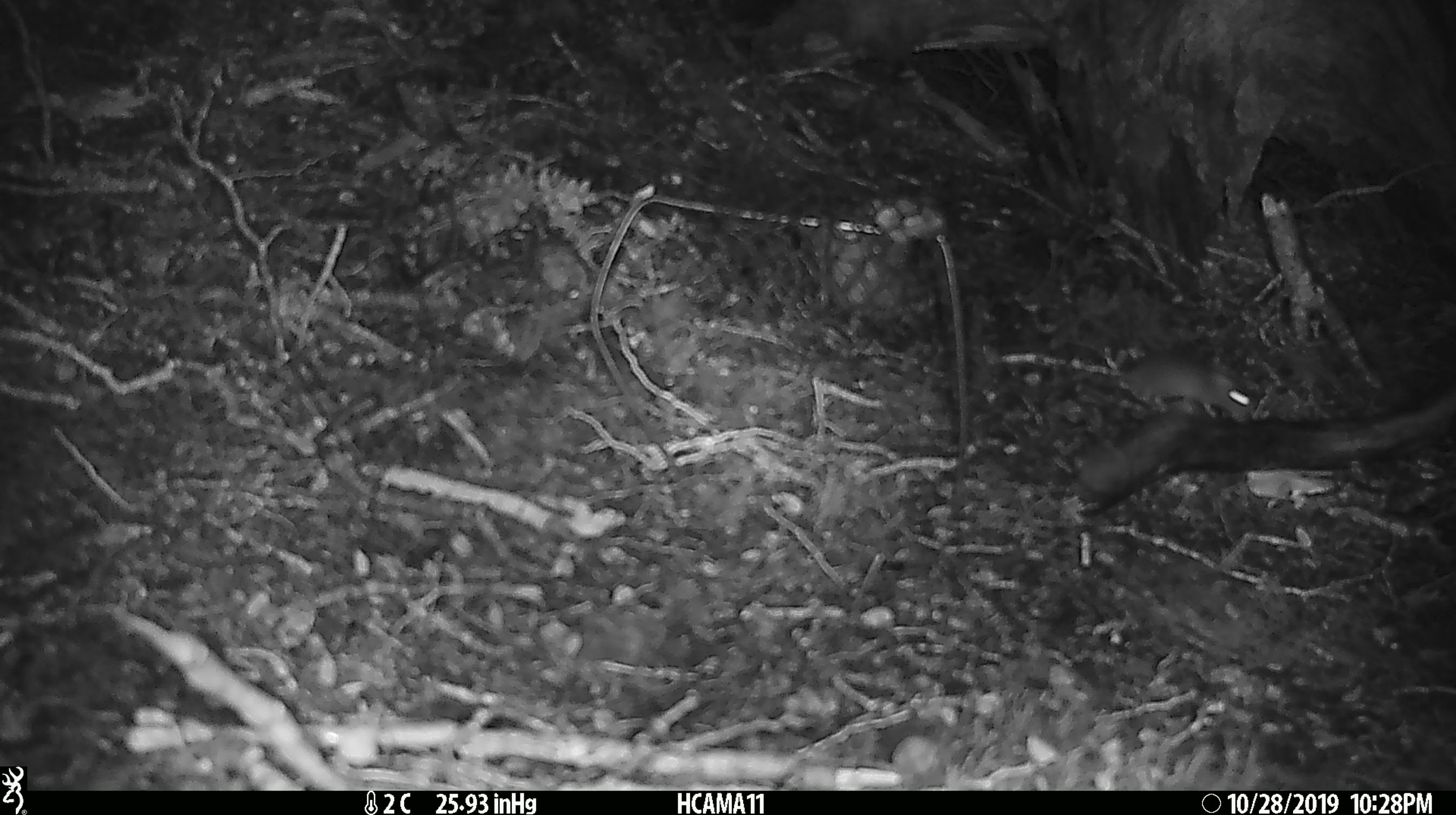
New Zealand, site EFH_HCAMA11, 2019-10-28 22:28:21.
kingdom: Animalia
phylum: Chordata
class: Mammalia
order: Rodentia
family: Muridae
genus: Mus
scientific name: Mus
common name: mouse